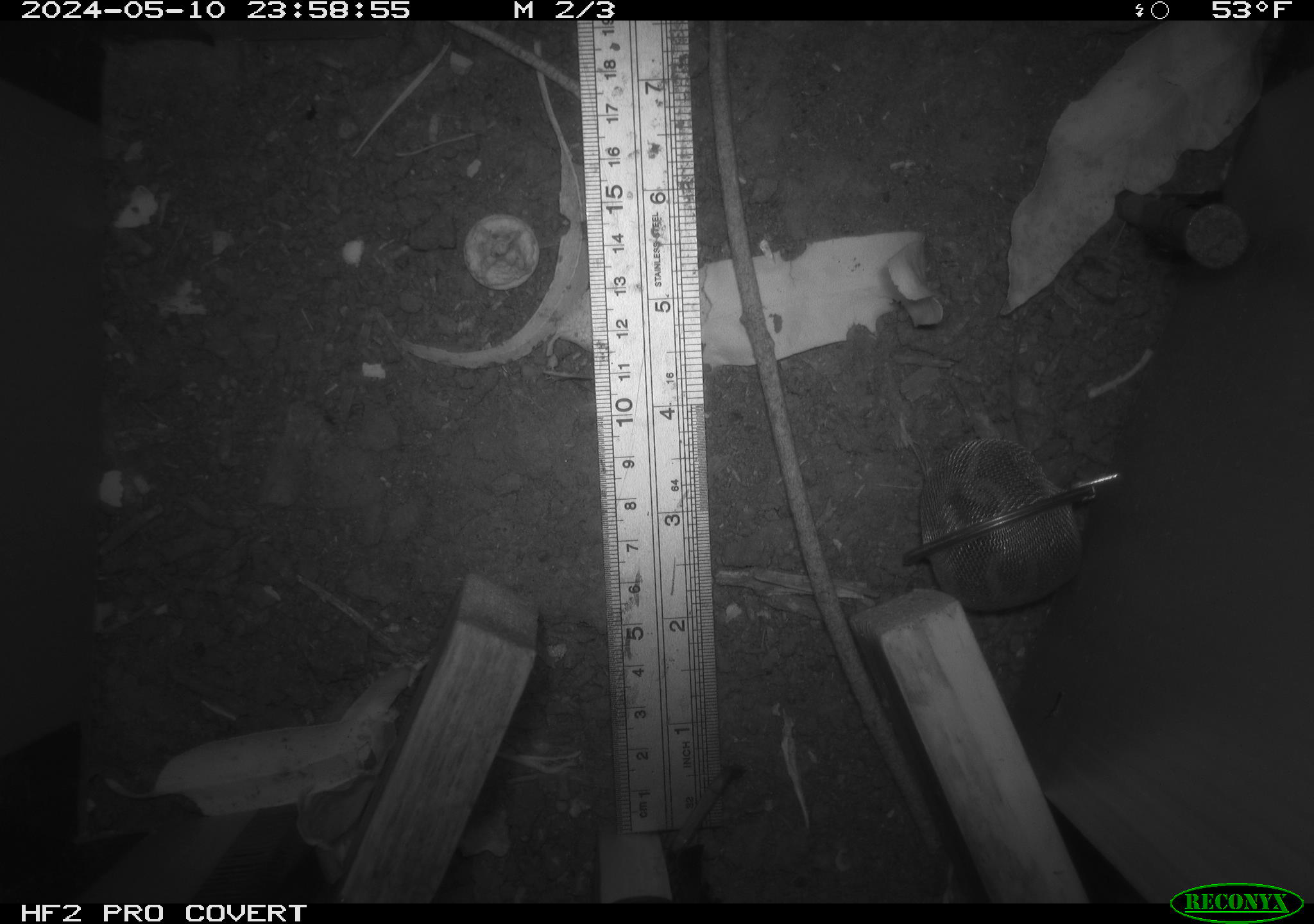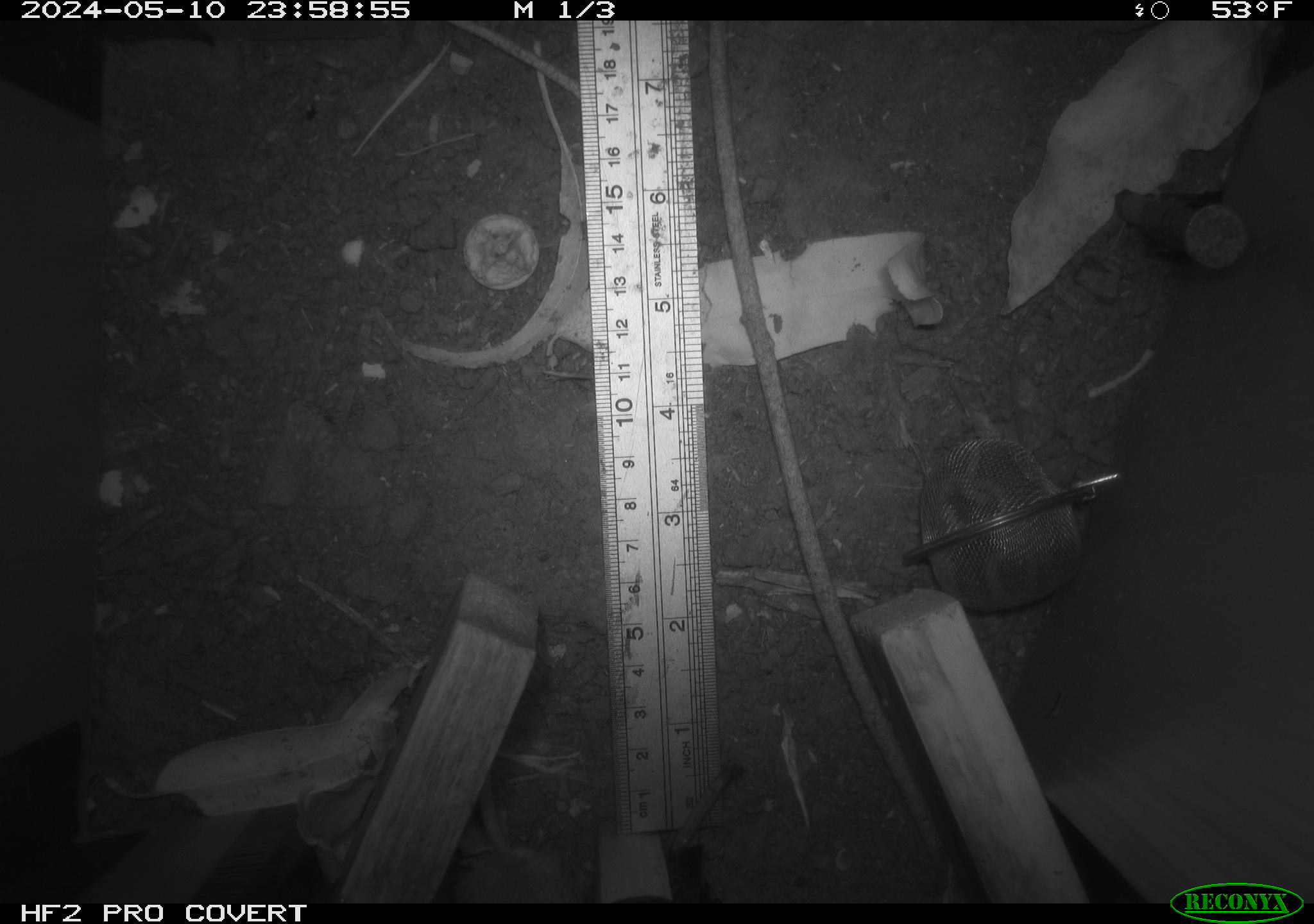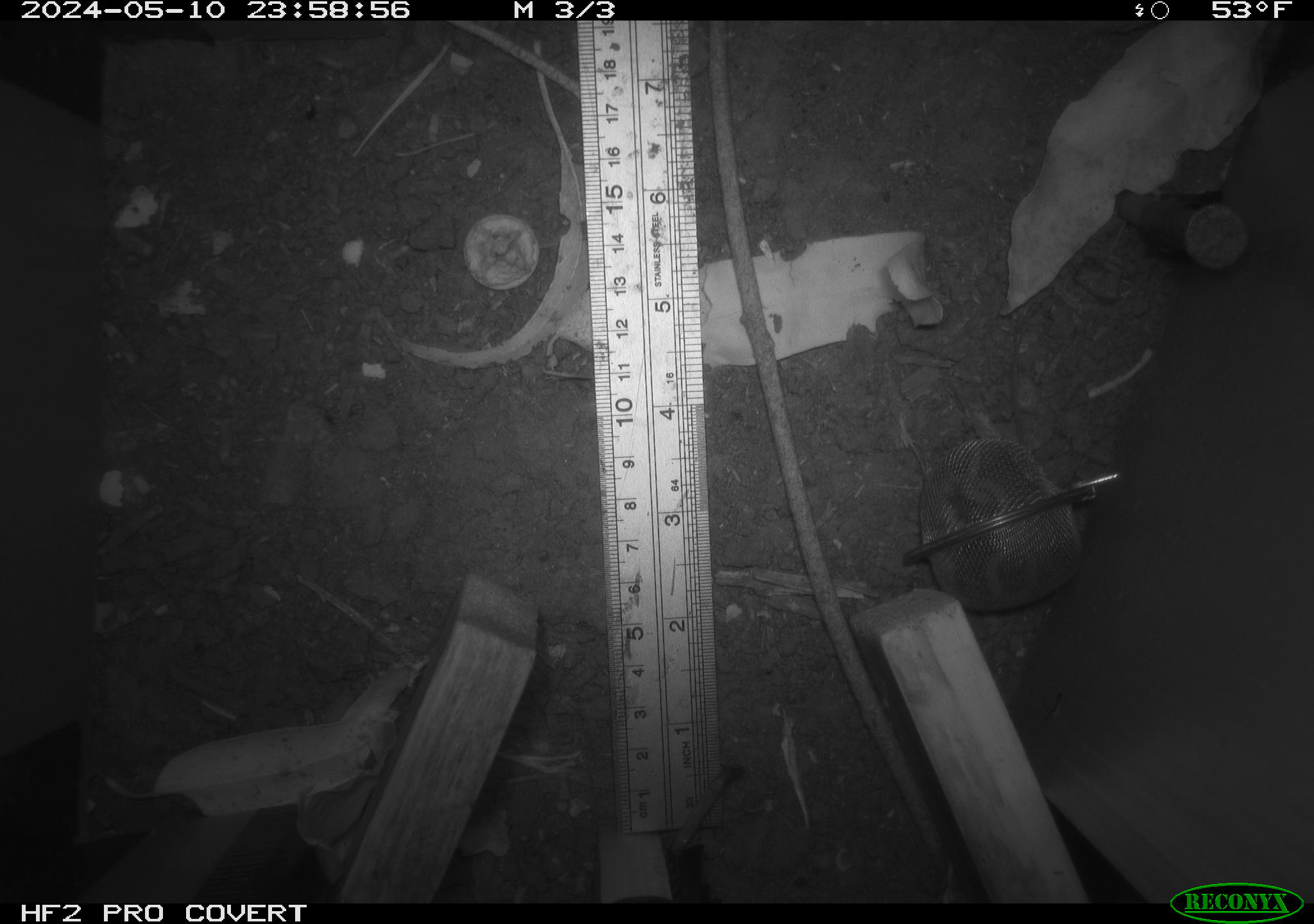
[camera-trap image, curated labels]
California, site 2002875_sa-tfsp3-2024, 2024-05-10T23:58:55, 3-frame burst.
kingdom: Animalia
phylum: Chordata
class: Mammalia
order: Rodentia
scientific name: Rodentia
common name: rodent